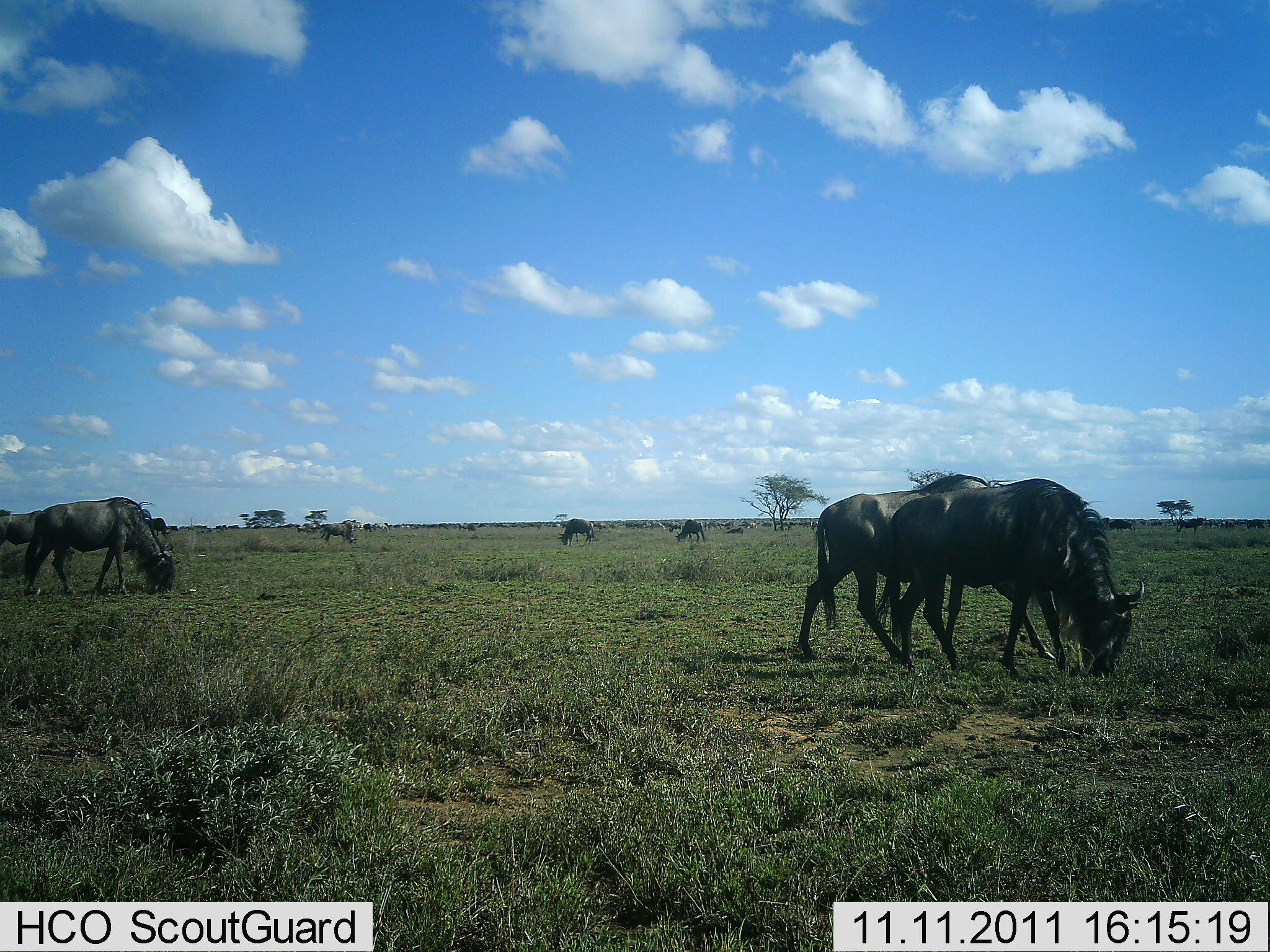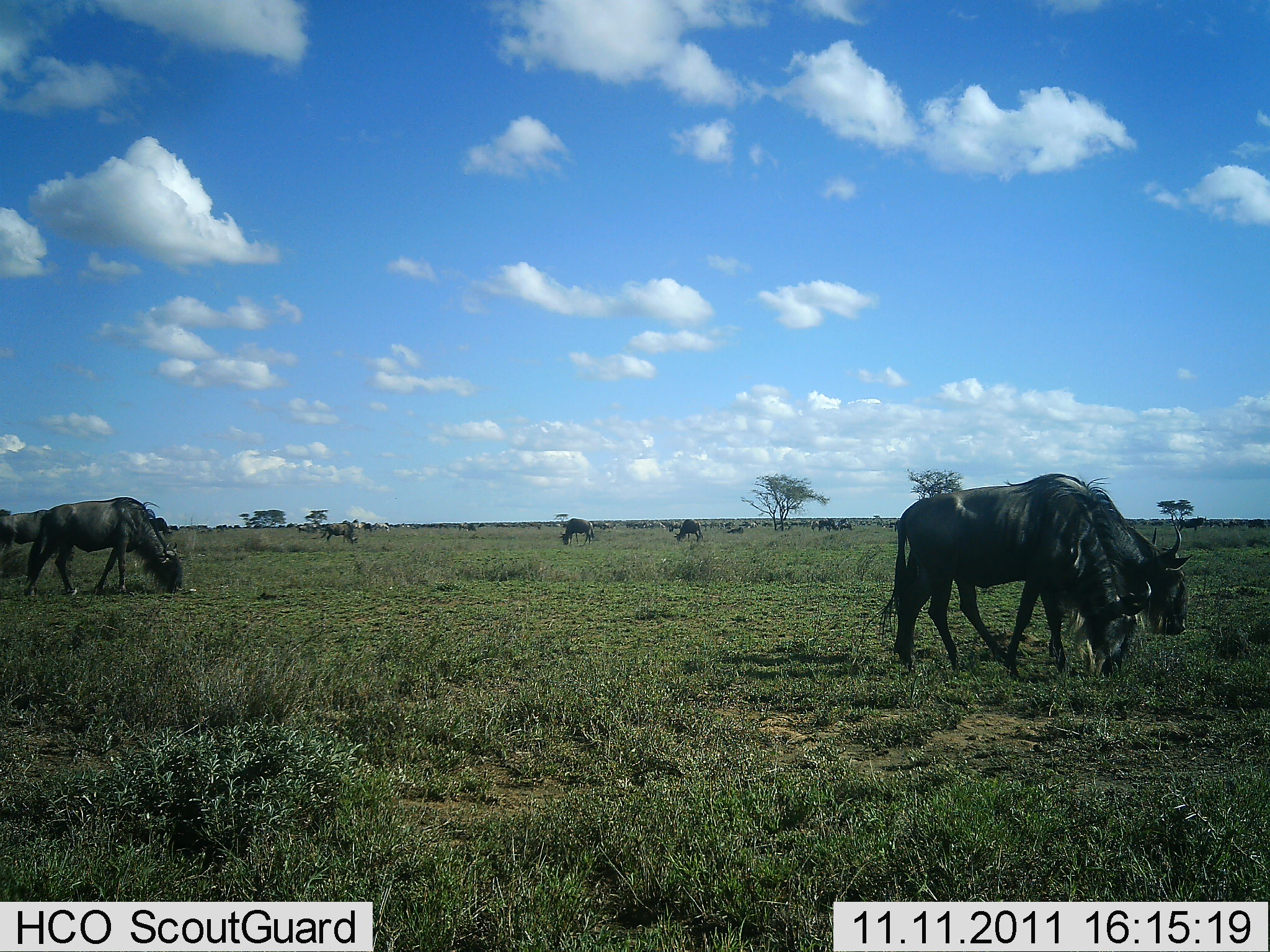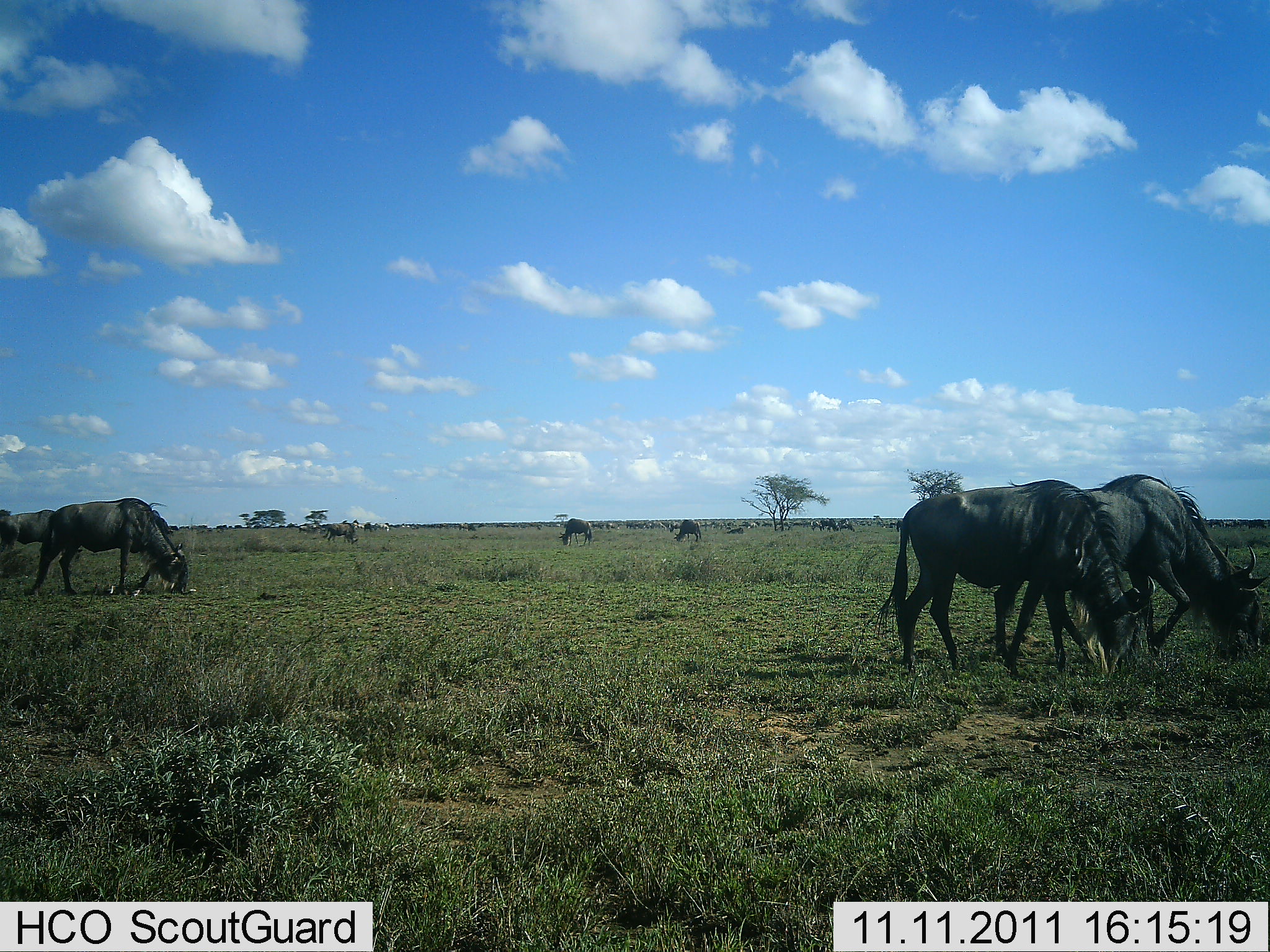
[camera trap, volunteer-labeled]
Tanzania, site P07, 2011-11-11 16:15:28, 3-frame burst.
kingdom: Animalia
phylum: Chordata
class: Mammalia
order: Artiodactyla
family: Bovidae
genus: Connochaetes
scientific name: Connochaetes taurinus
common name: blue wildebeest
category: wildebeest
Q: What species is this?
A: Wildebeest (blue wildebeest) (Connochaetes taurinus).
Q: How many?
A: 6.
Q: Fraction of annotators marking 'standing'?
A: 13%.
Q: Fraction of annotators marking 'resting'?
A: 0%.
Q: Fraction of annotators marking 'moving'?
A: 40%.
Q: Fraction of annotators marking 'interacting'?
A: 0%.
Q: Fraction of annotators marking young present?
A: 0%.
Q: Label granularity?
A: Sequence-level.